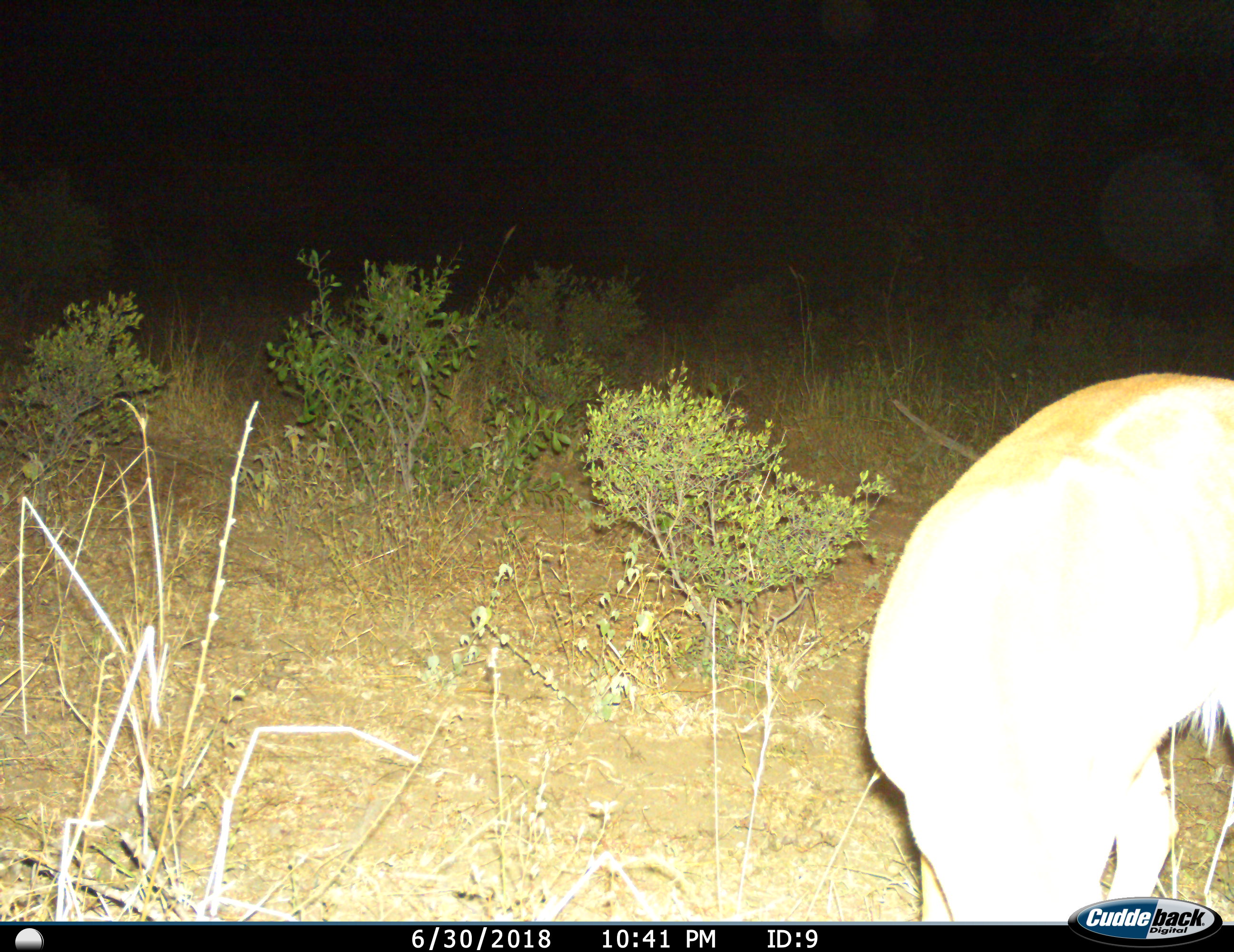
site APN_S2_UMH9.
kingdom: Animalia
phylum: Chordata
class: Mammalia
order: Artiodactyla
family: Bovidae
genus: Aepyceros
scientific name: Aepyceros melampus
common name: impala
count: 1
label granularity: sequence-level